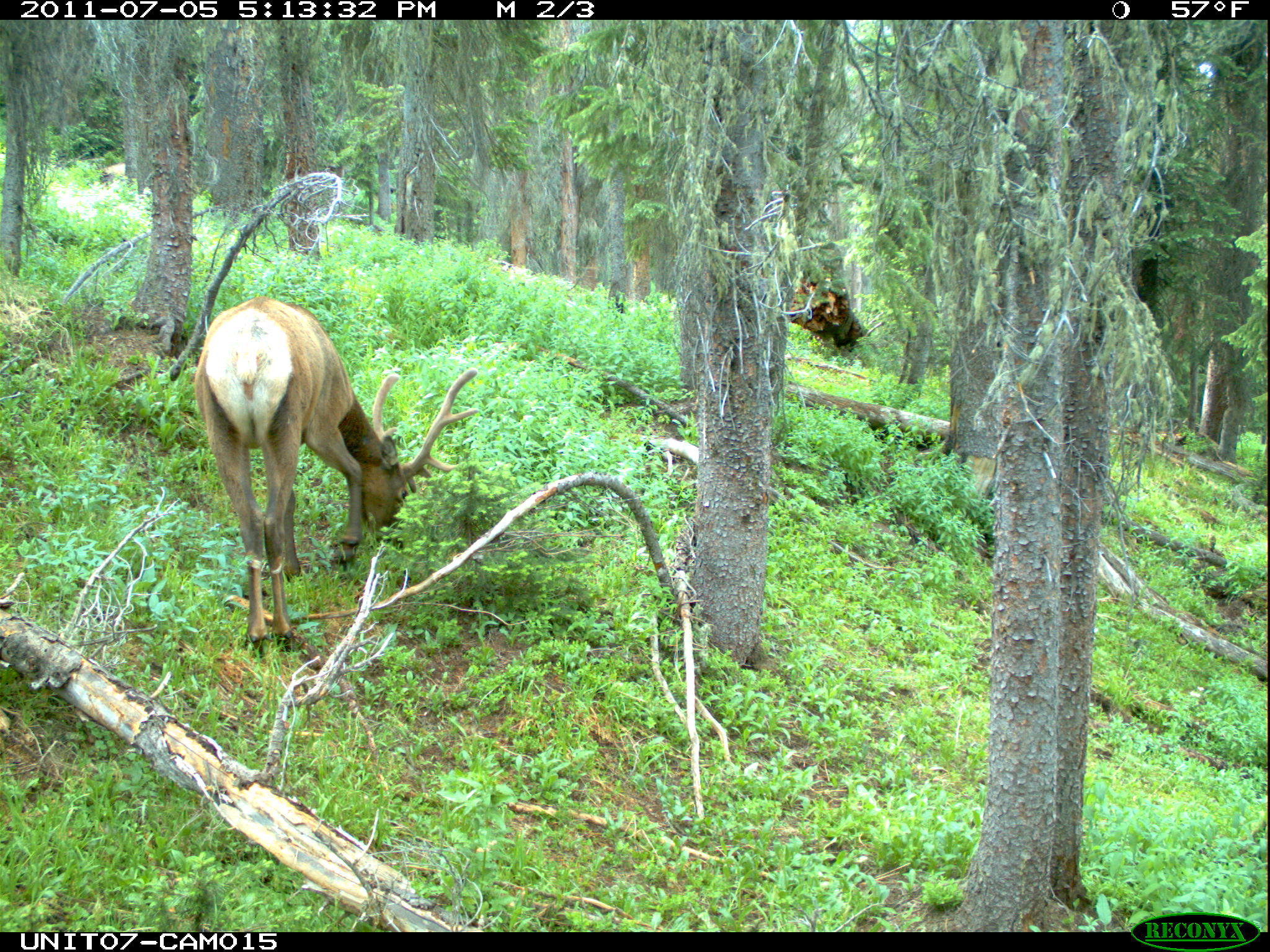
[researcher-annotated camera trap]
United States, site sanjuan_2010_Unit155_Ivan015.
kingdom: Animalia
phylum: Chordata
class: Mammalia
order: Artiodactyla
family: Cervidae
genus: Cervus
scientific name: Cervus elaphus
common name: red deer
Cervus elaphus (red deer).